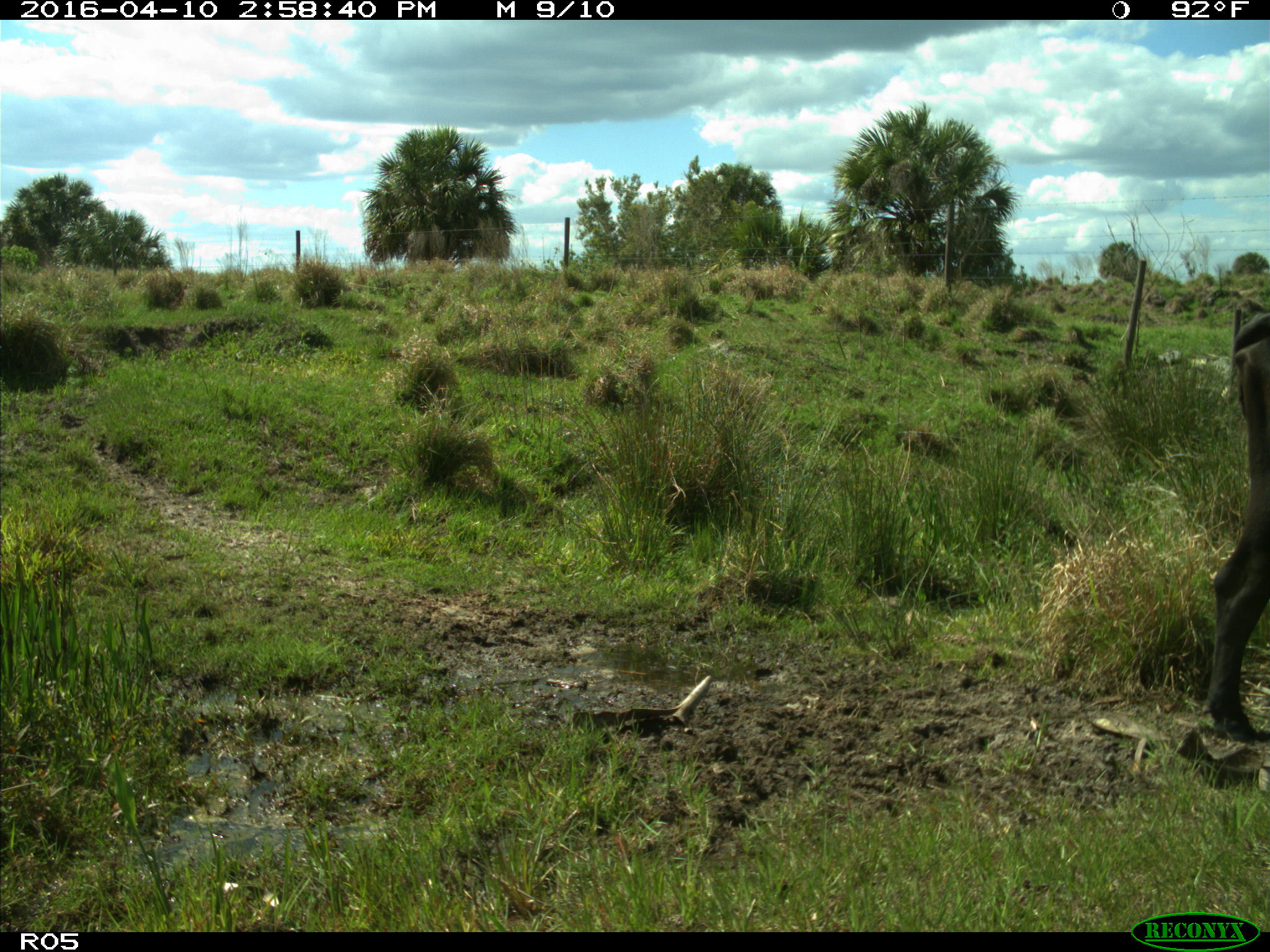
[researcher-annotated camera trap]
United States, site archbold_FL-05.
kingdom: Animalia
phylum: Chordata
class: Mammalia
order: Artiodactyla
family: Bovidae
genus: Bos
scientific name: Bos taurus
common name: domestic cow